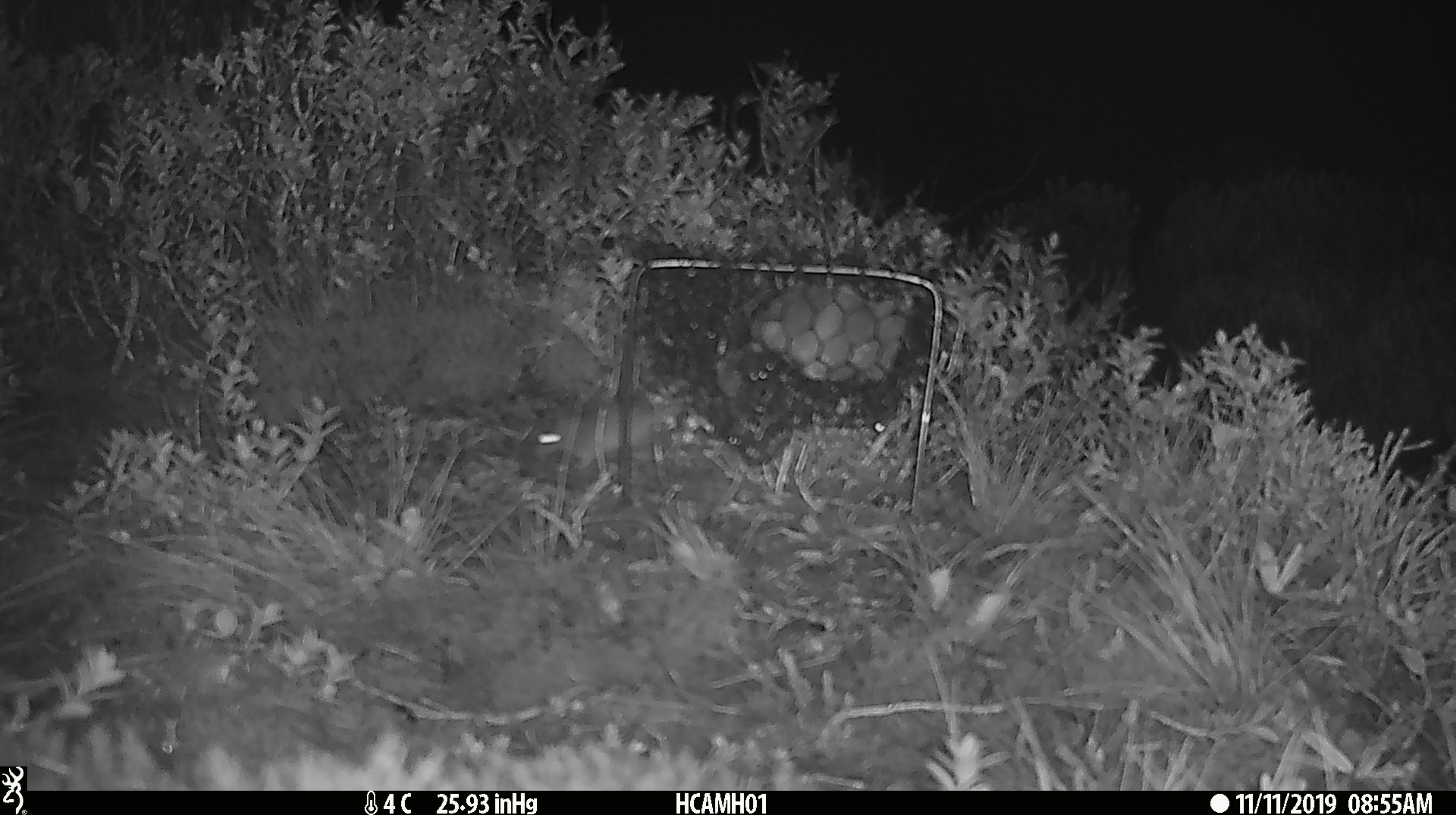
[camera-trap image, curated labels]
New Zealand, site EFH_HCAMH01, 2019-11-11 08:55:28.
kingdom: Animalia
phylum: Chordata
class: Mammalia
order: Rodentia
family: Muridae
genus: Mus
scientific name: Mus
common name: mouse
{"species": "mouse (Mus)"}